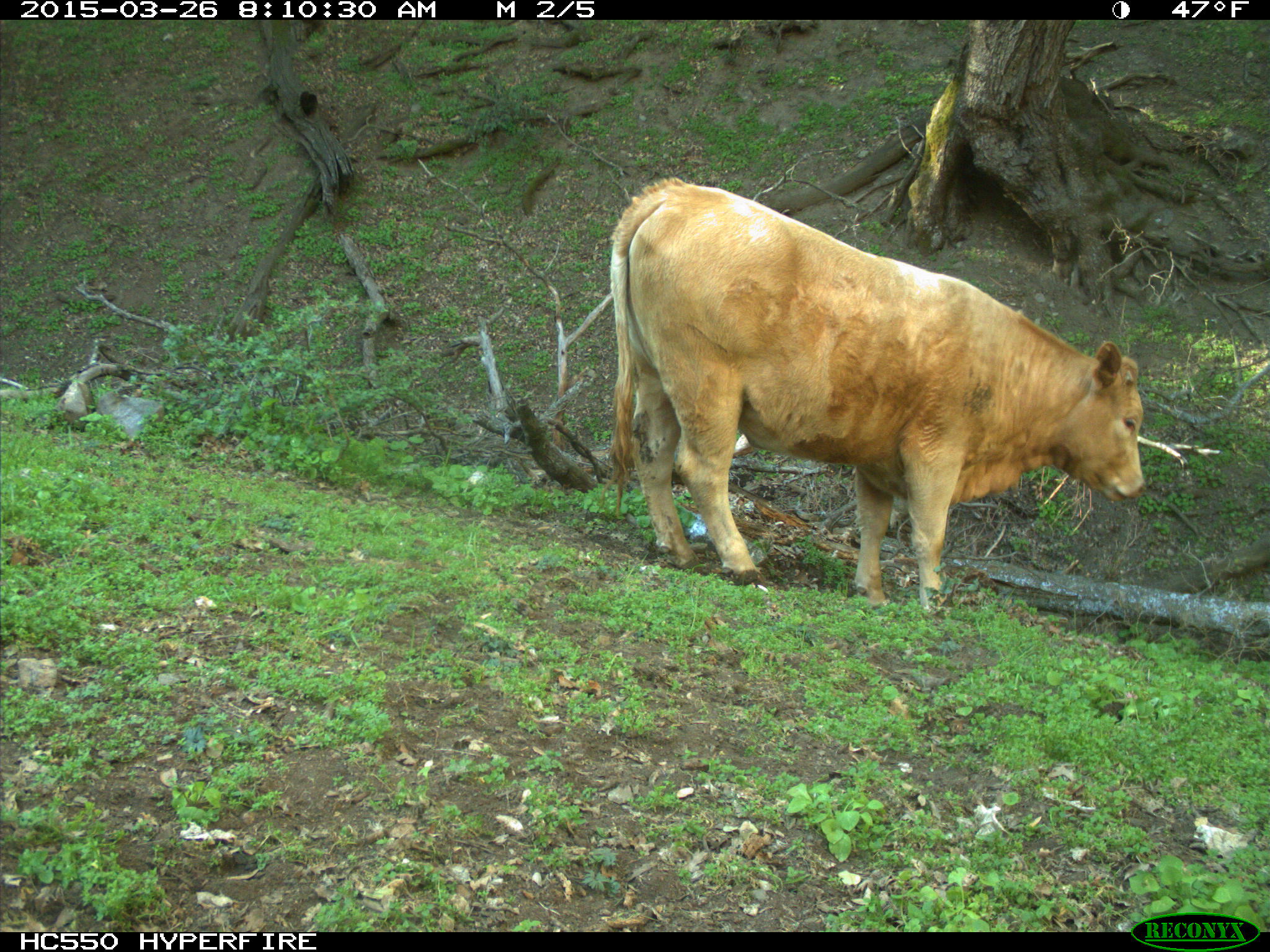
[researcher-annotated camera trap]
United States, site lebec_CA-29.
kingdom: Animalia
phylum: Chordata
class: Mammalia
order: Artiodactyla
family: Bovidae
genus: Bos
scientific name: Bos taurus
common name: domestic cow